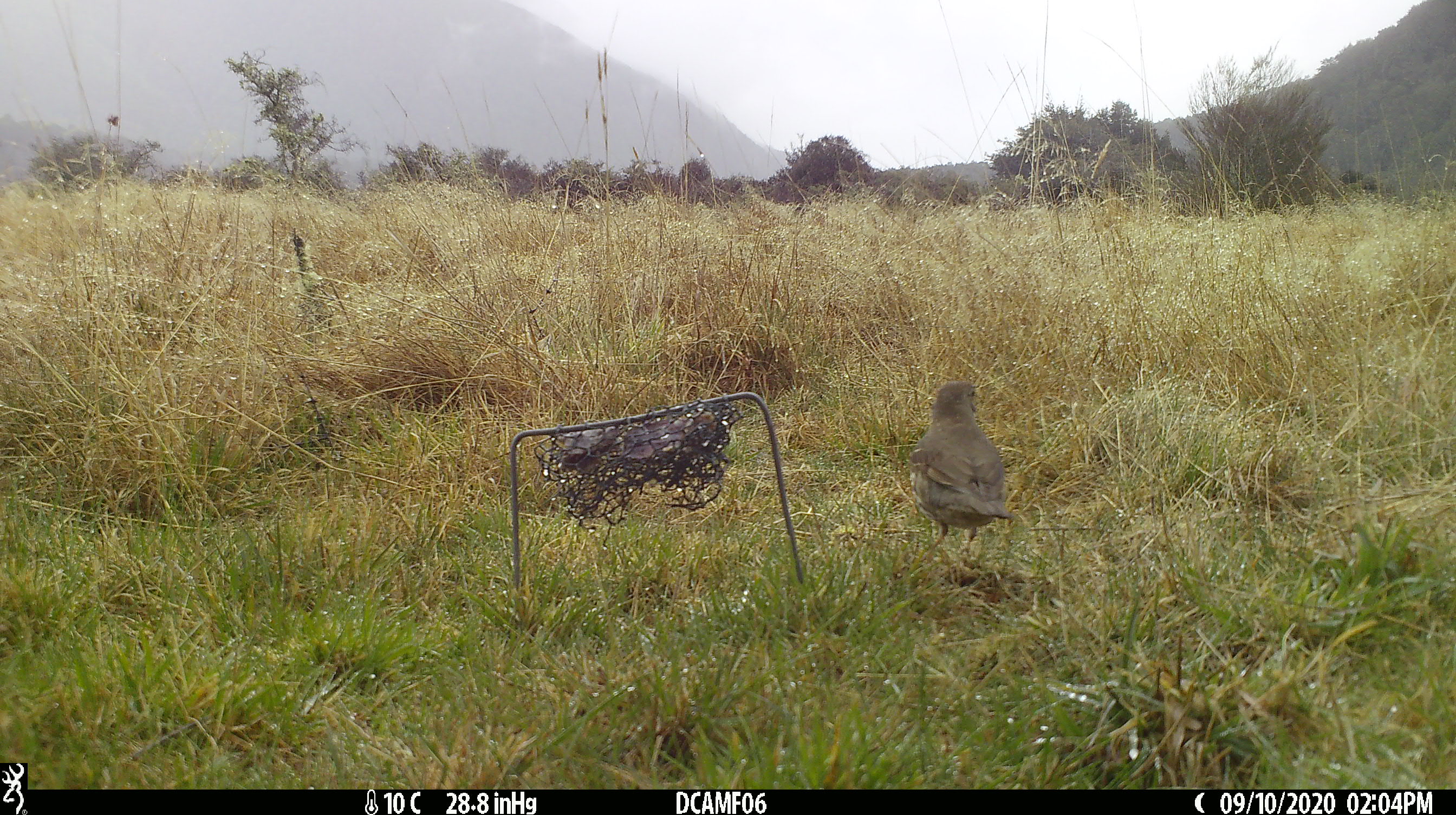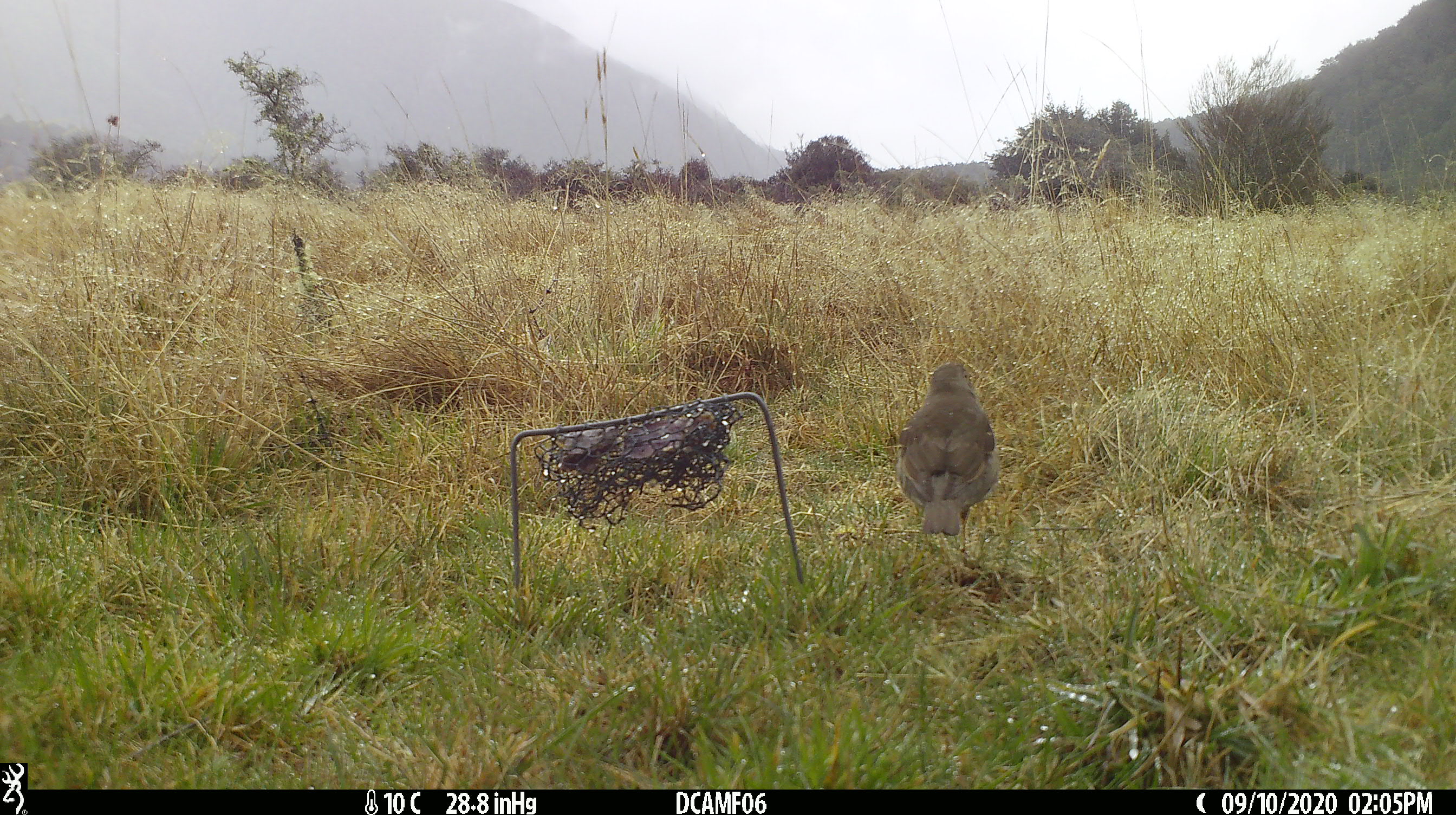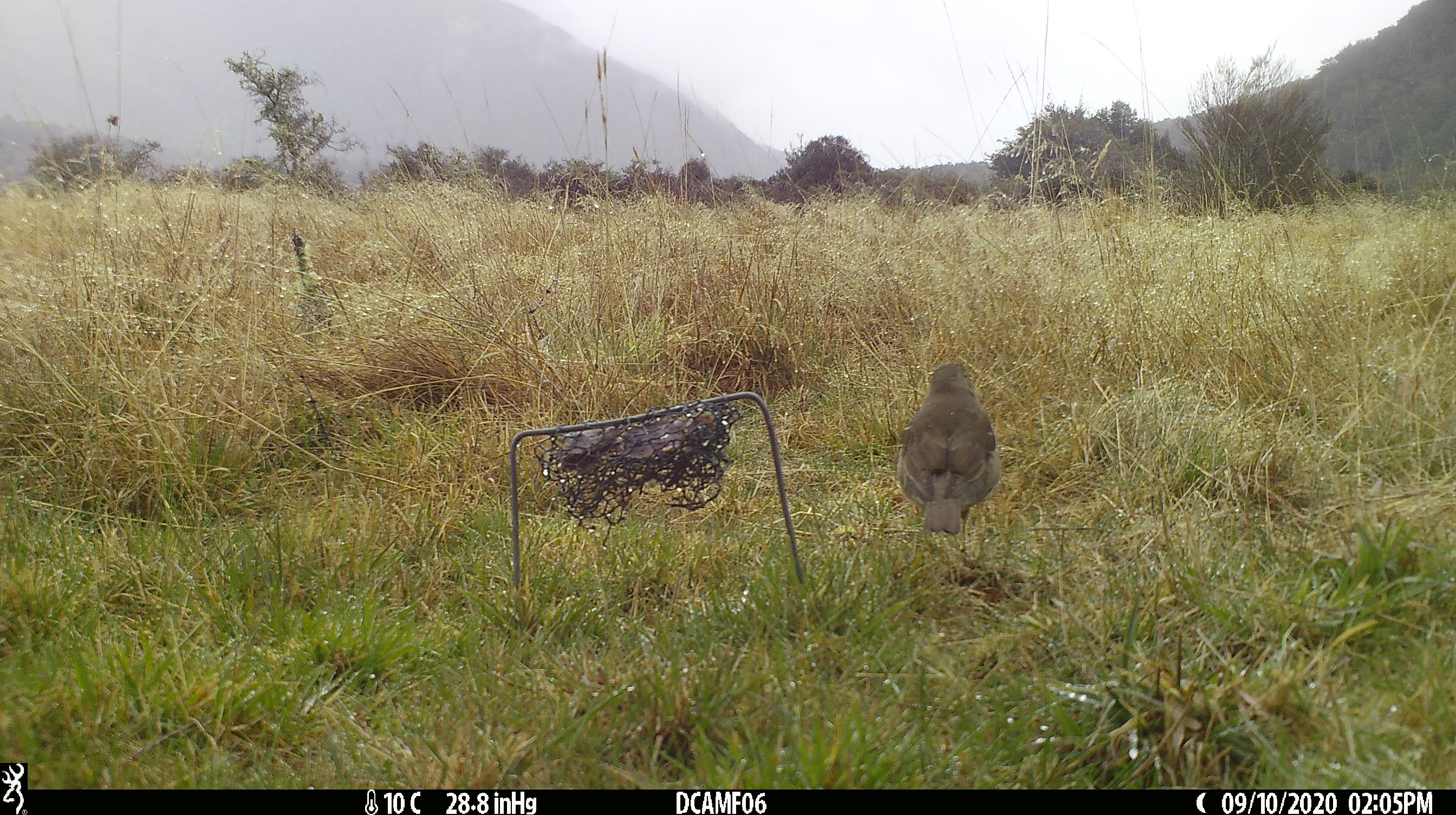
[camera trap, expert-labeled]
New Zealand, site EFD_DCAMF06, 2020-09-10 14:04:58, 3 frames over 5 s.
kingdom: Animalia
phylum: Chordata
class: Aves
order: Passeriformes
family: Turdidae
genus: Turdus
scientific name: Turdus philomelos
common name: song thrush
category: thrush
Thrush (song thrush) (Turdus philomelos).